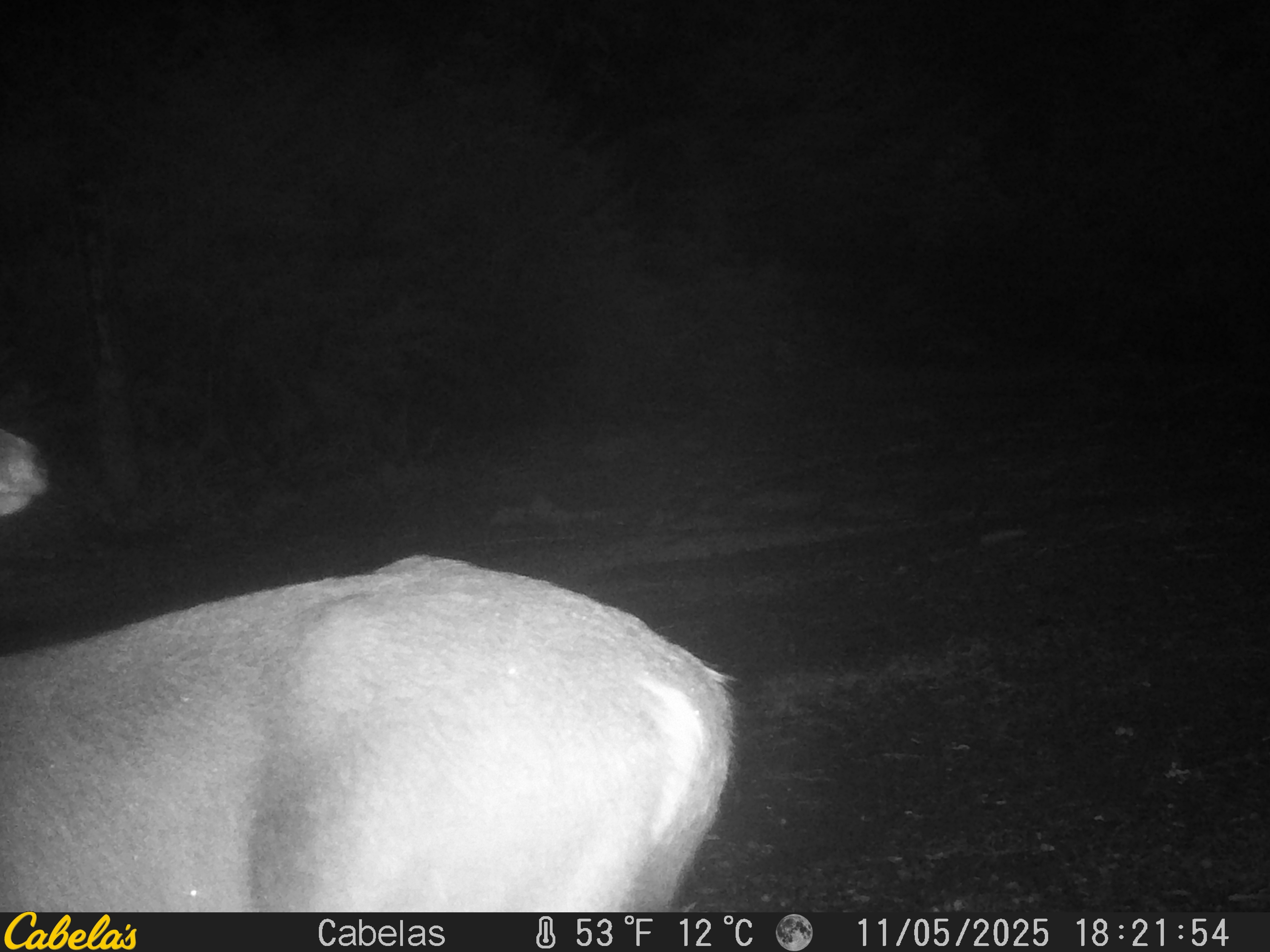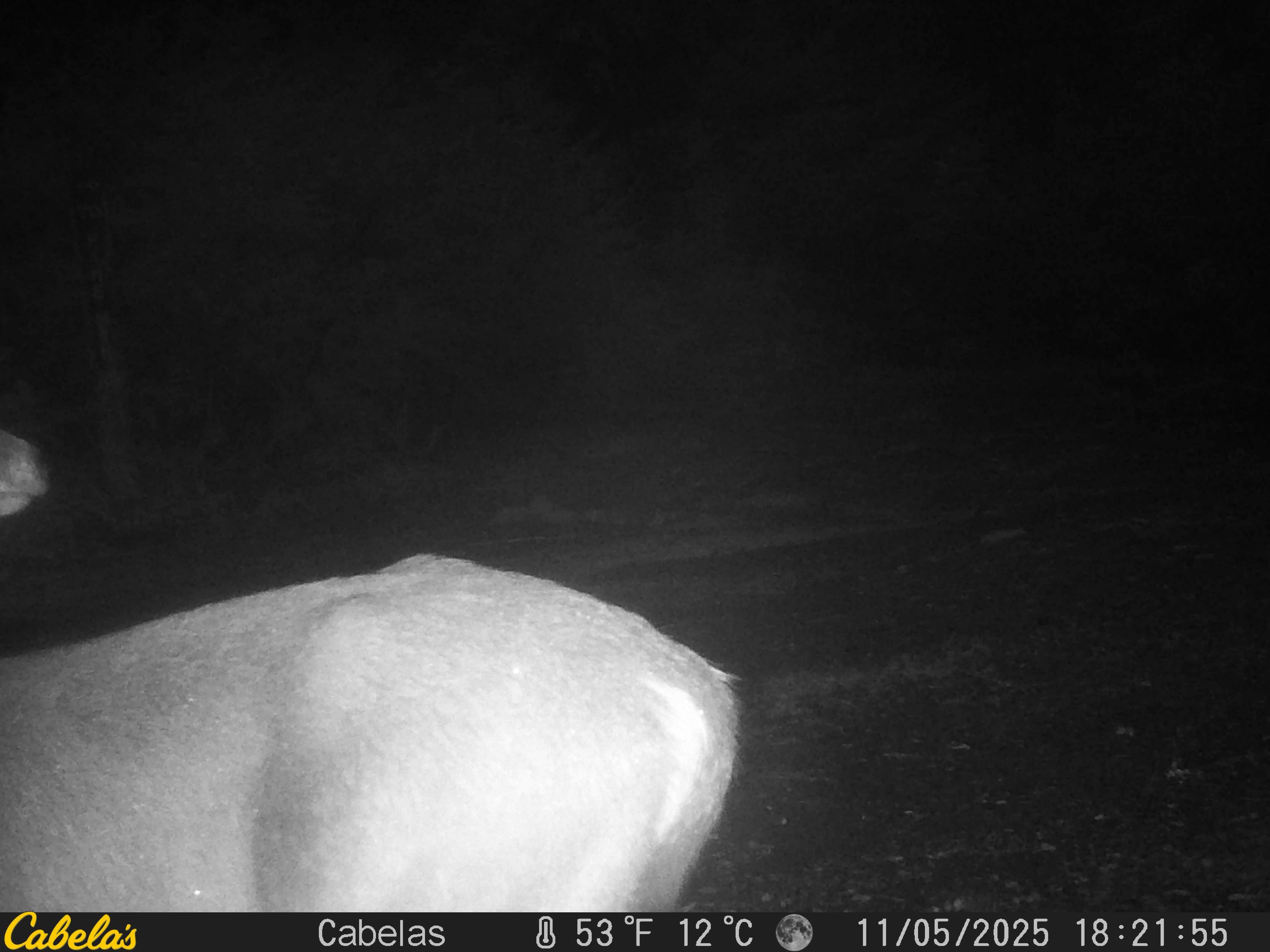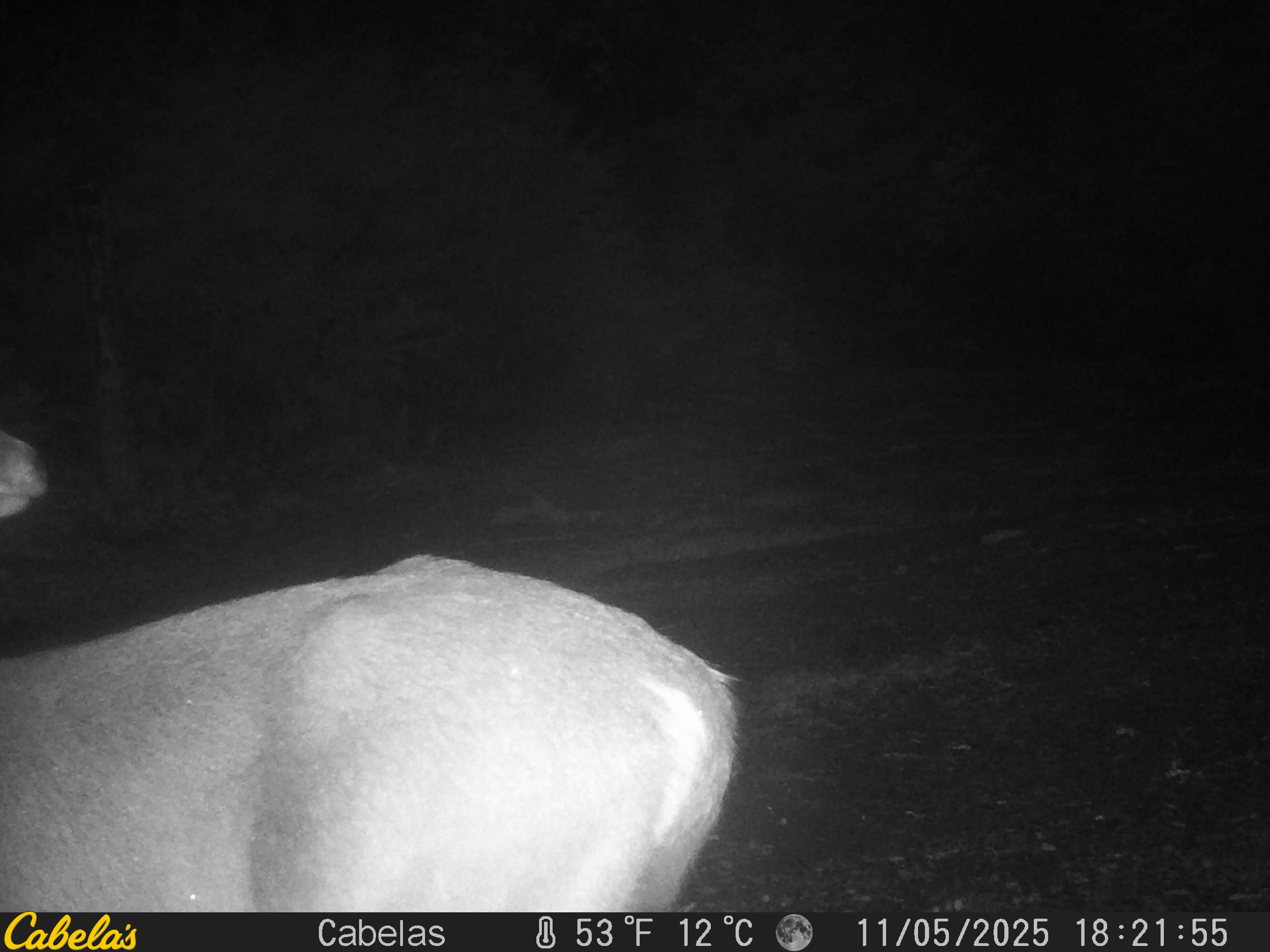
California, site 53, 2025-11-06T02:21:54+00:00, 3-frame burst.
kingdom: Animalia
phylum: Chordata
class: Mammalia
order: Artiodactyla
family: Cervidae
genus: Odocoileus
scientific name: Odocoileus hemionus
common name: mule deer